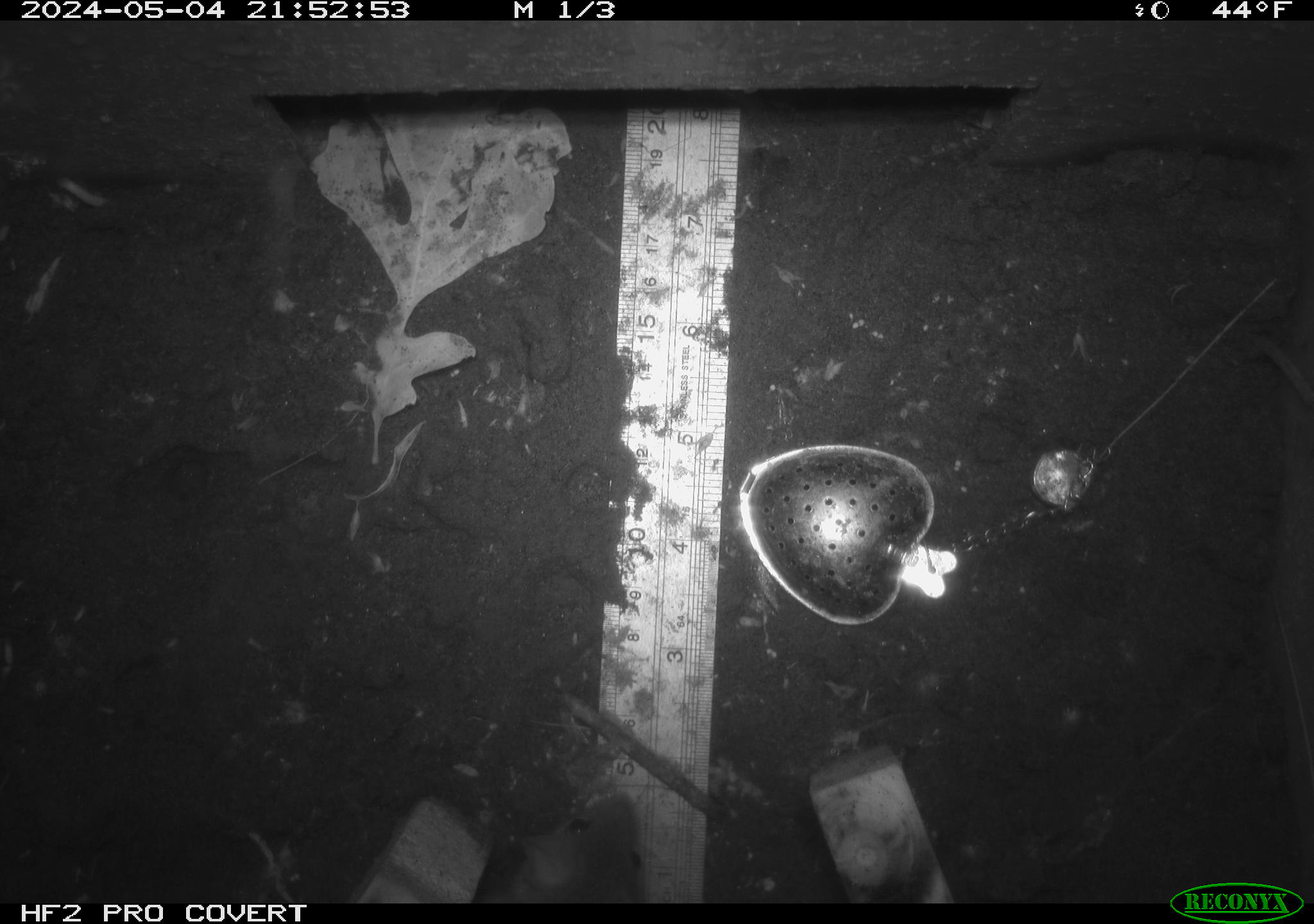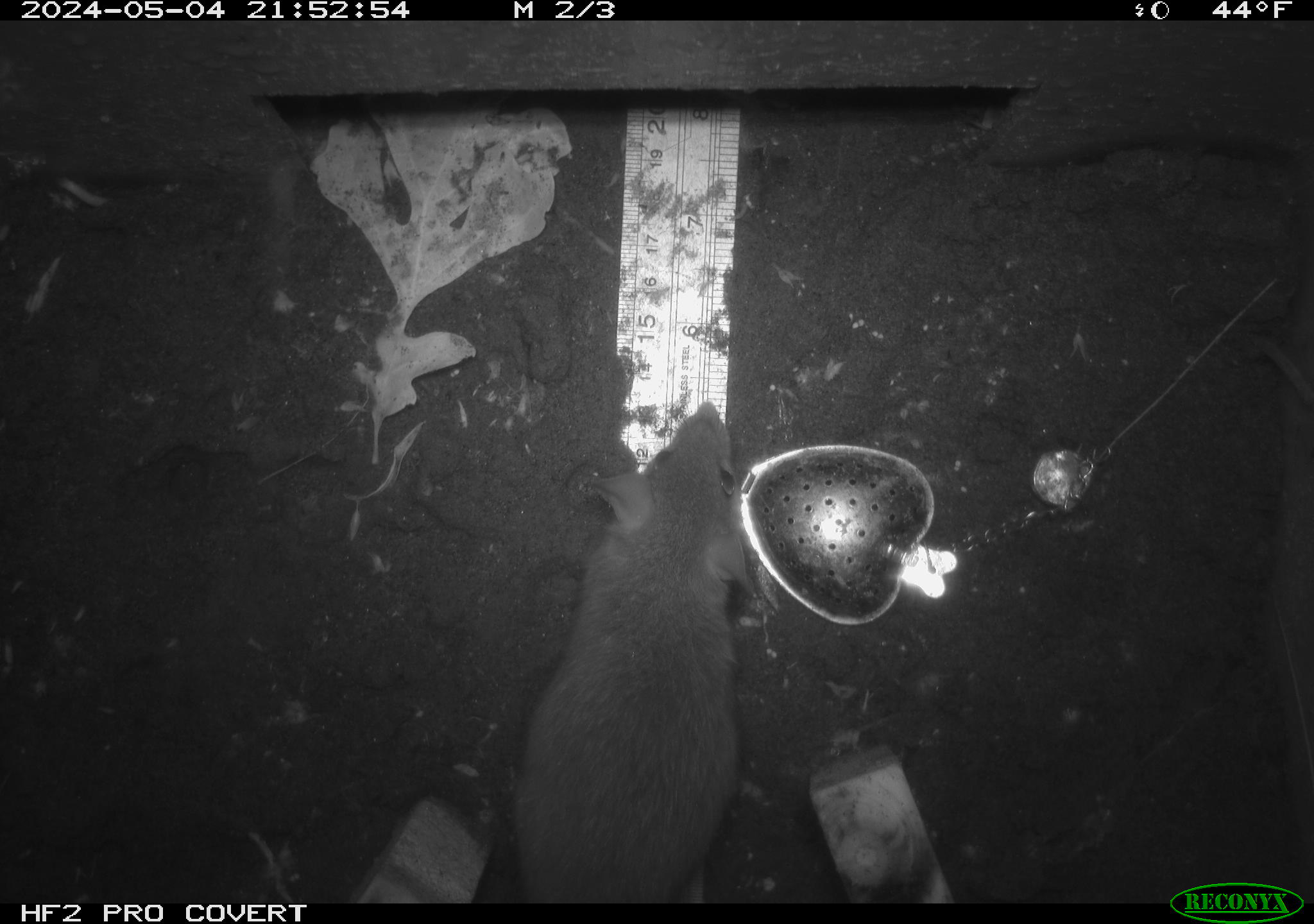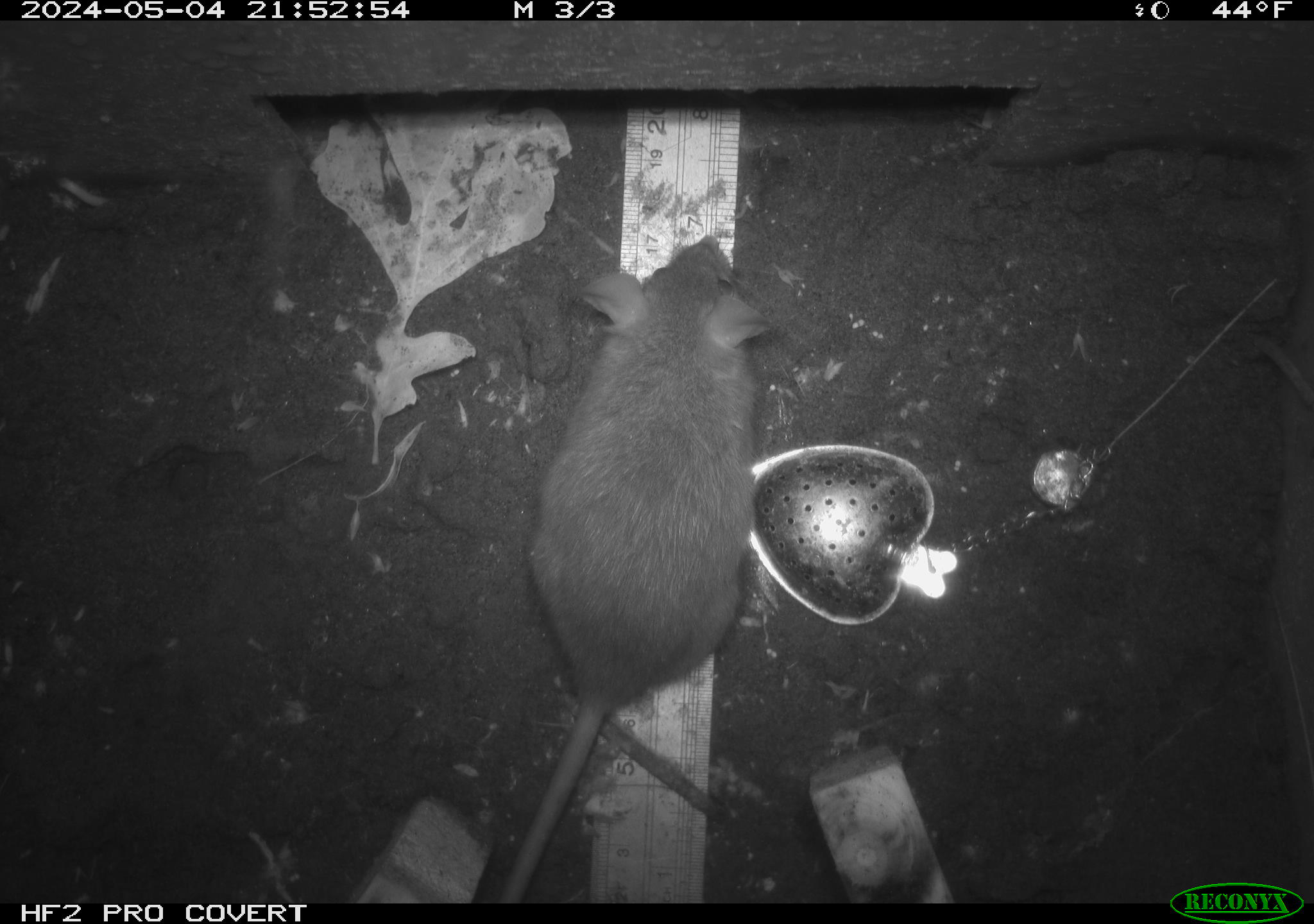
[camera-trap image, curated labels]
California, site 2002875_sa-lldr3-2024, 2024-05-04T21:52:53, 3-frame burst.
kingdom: Animalia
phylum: Chordata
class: Mammalia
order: Rodentia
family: Muridae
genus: Rattus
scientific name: Rattus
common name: rat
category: rattus species